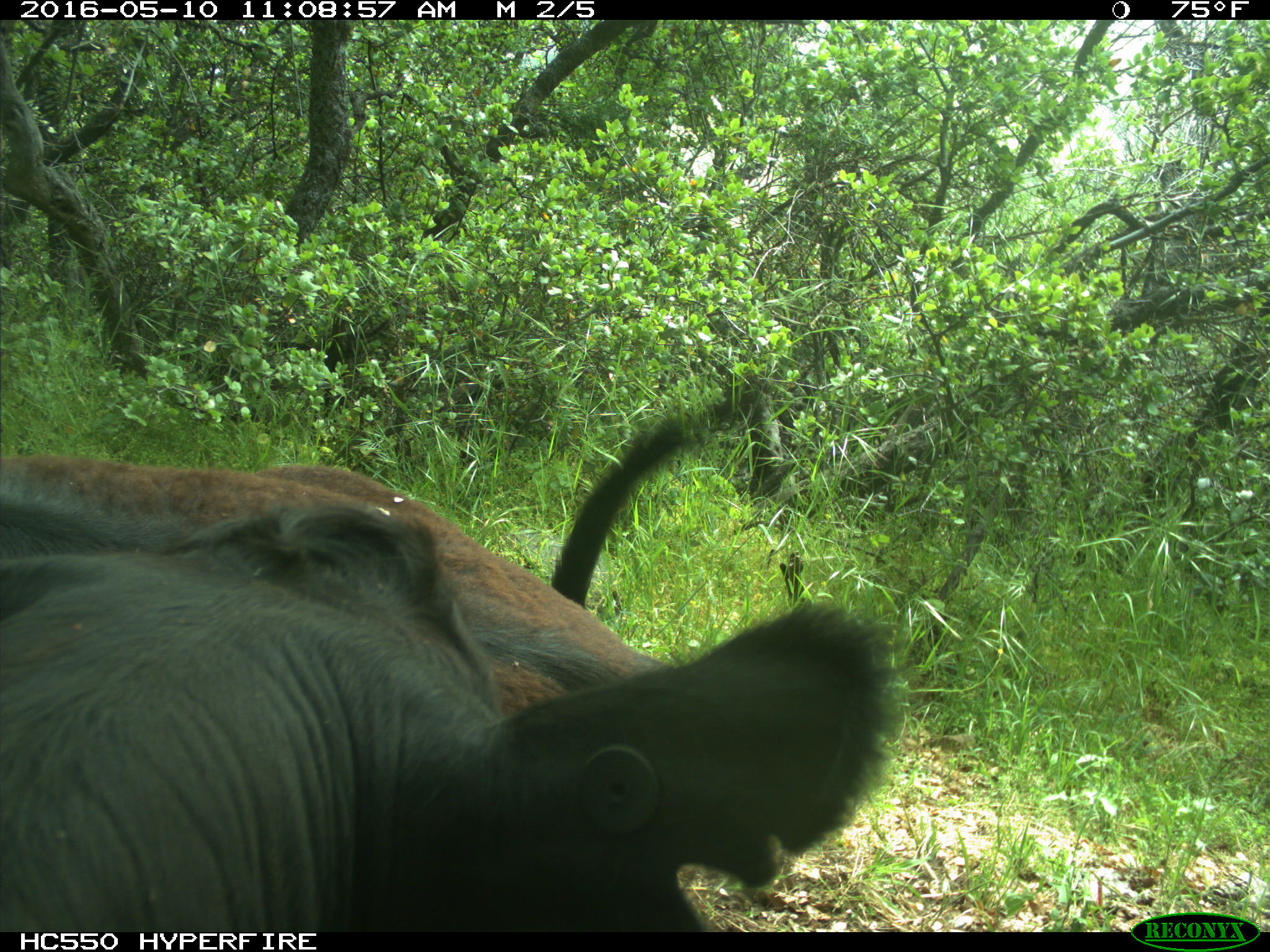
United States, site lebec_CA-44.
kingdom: Animalia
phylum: Chordata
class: Mammalia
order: Artiodactyla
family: Bovidae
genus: Bos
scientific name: Bos taurus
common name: domestic cow